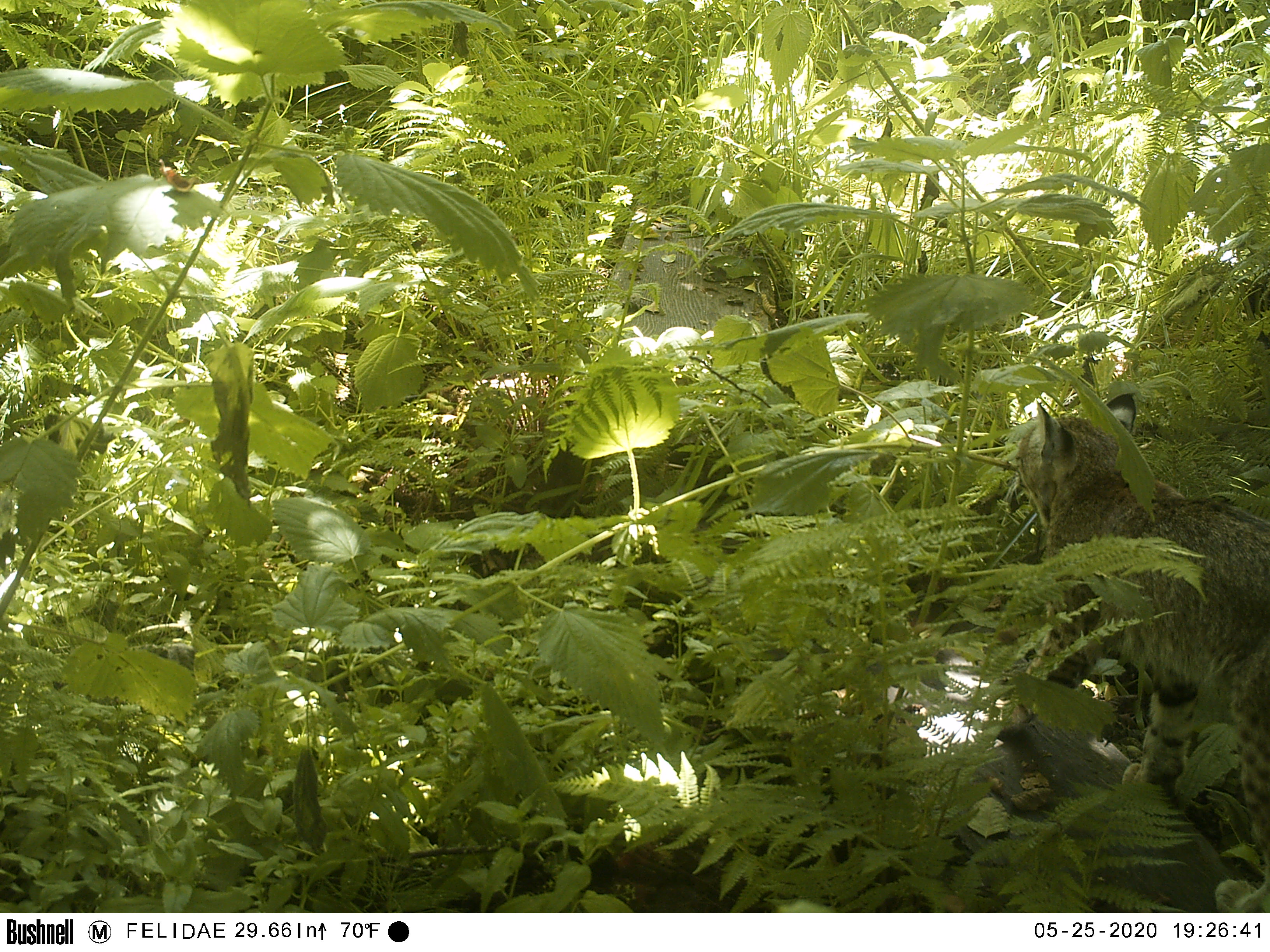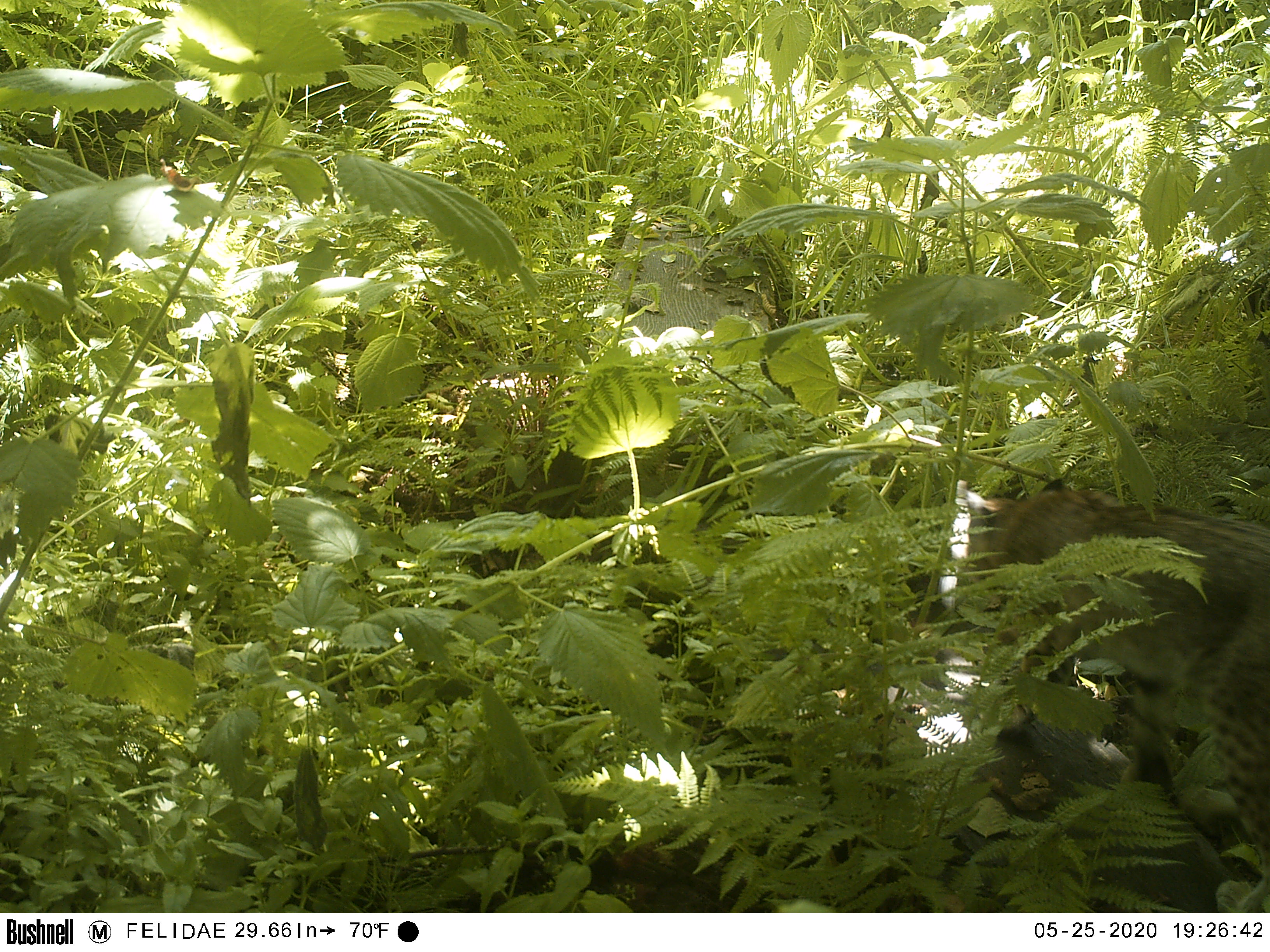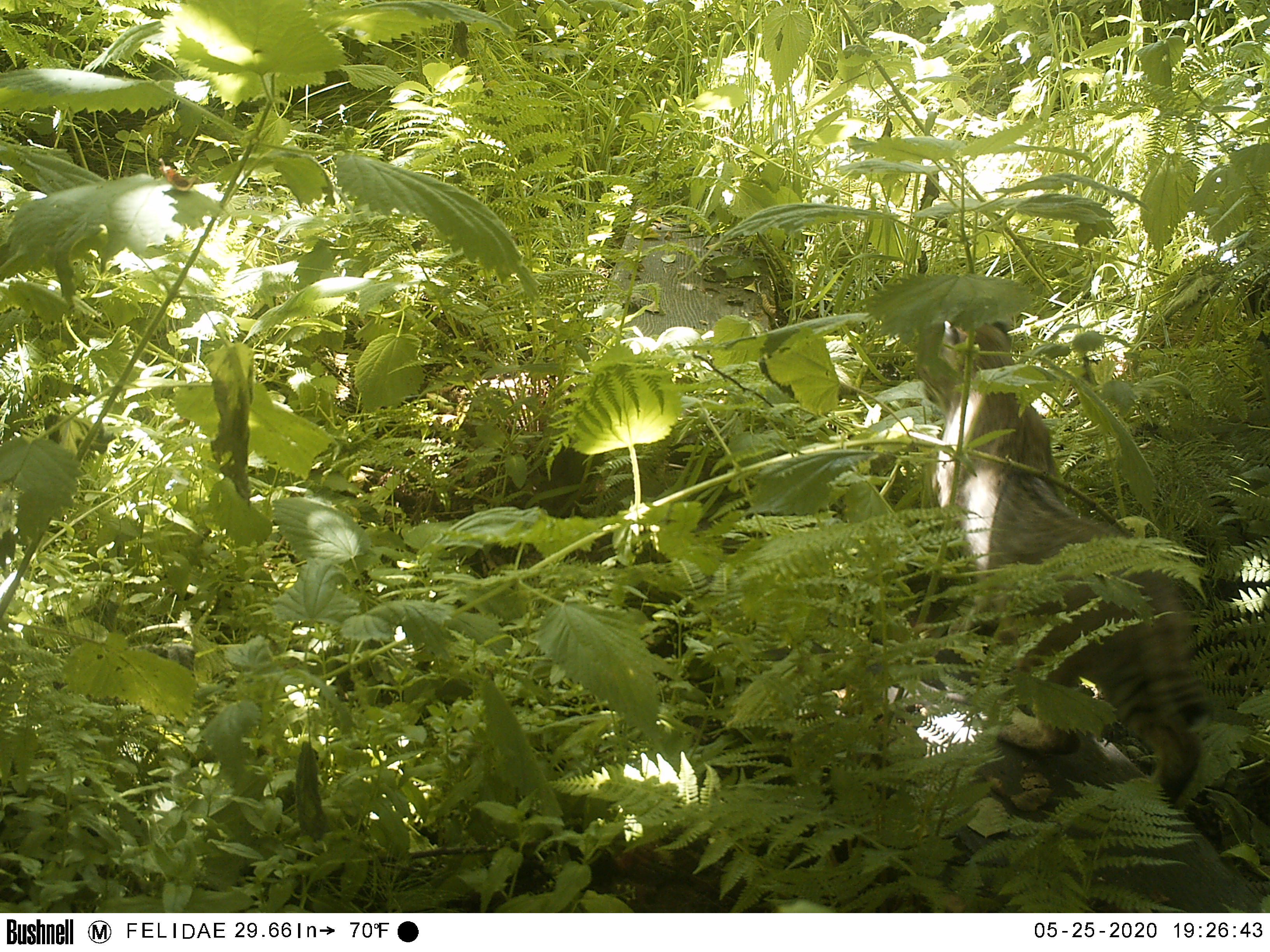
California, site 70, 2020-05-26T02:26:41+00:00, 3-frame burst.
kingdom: Animalia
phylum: Chordata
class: Mammalia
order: Carnivora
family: Felidae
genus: Lynx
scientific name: Lynx rufus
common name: bobcat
Bobcat (Lynx rufus).